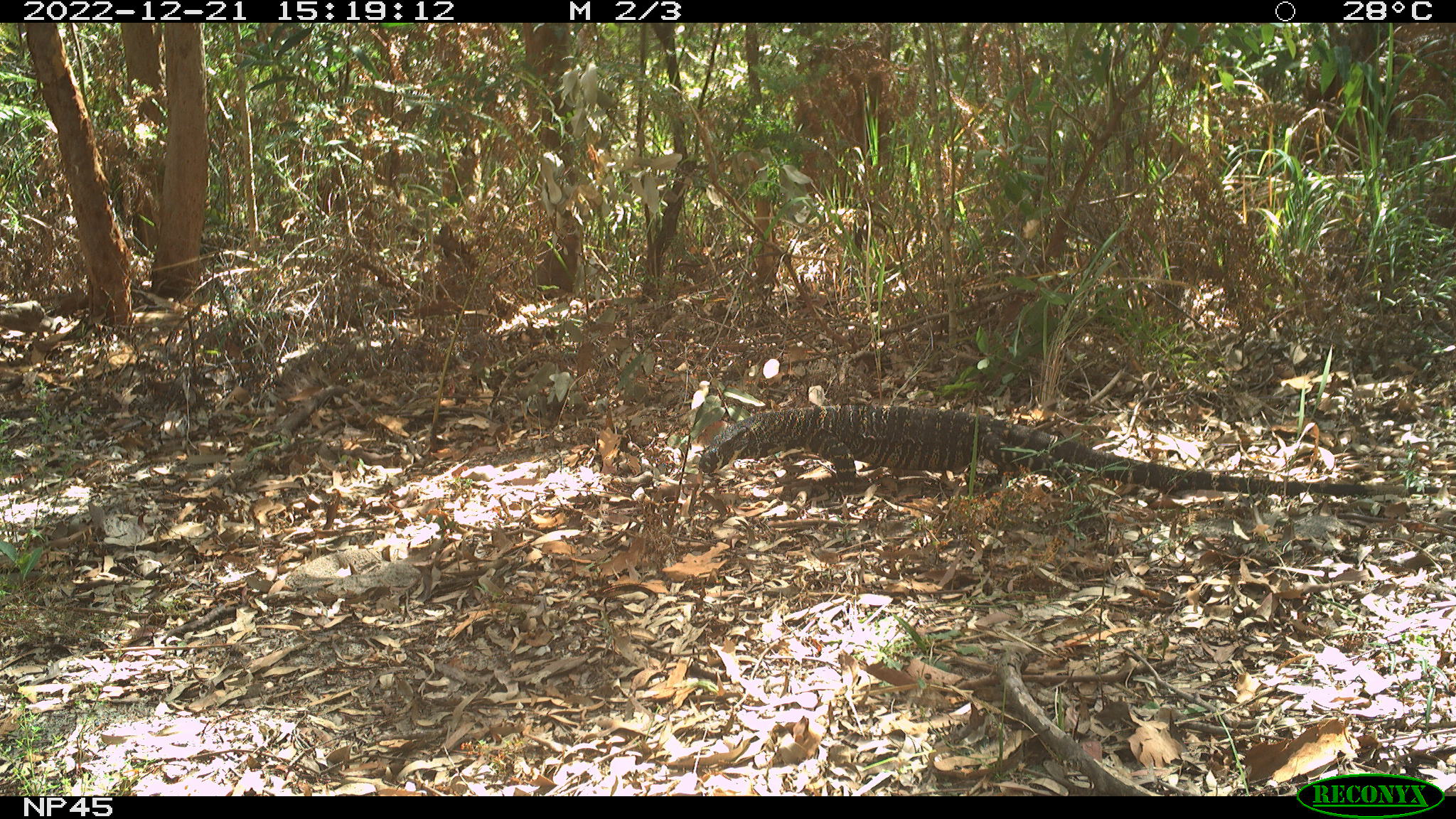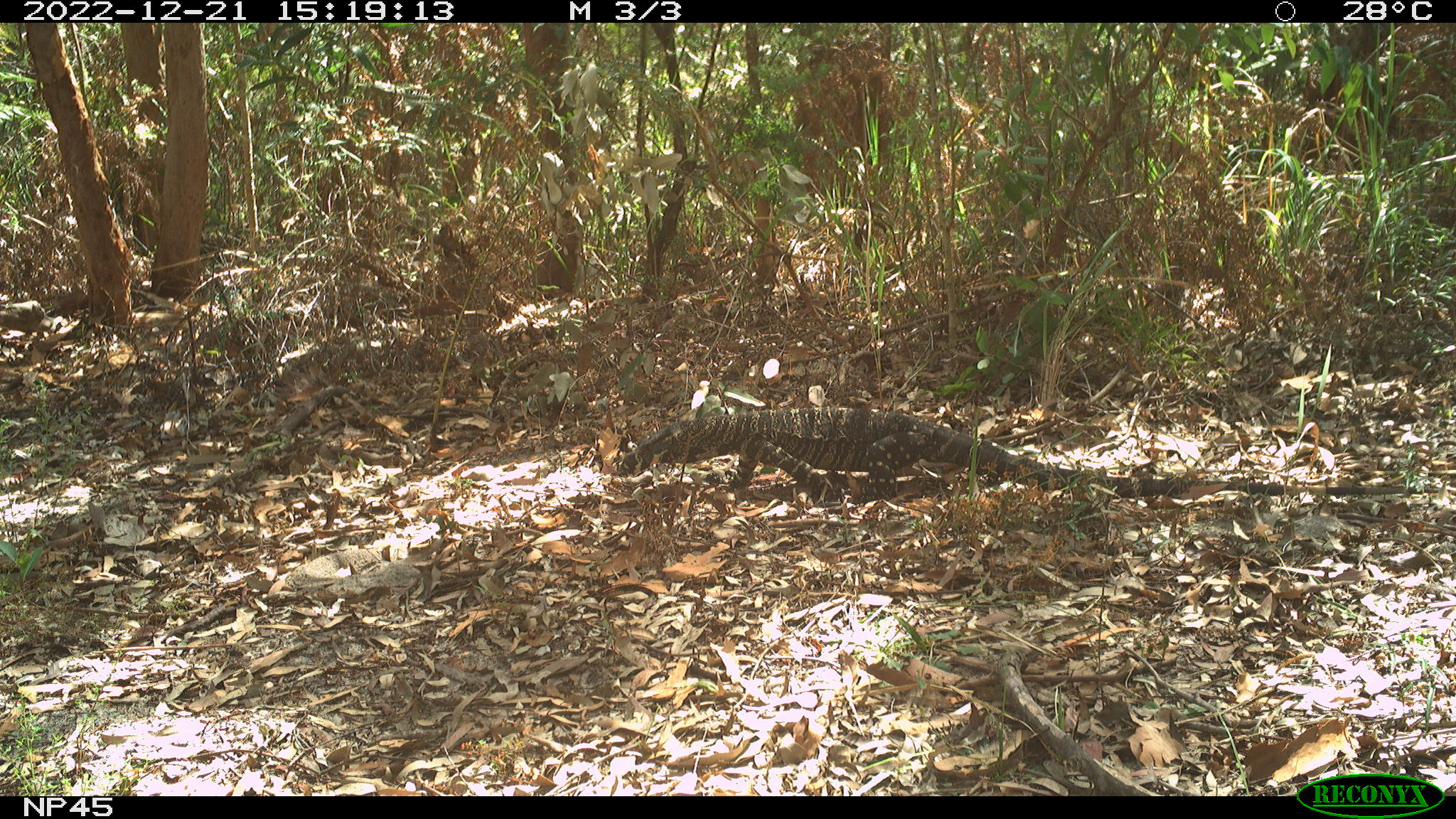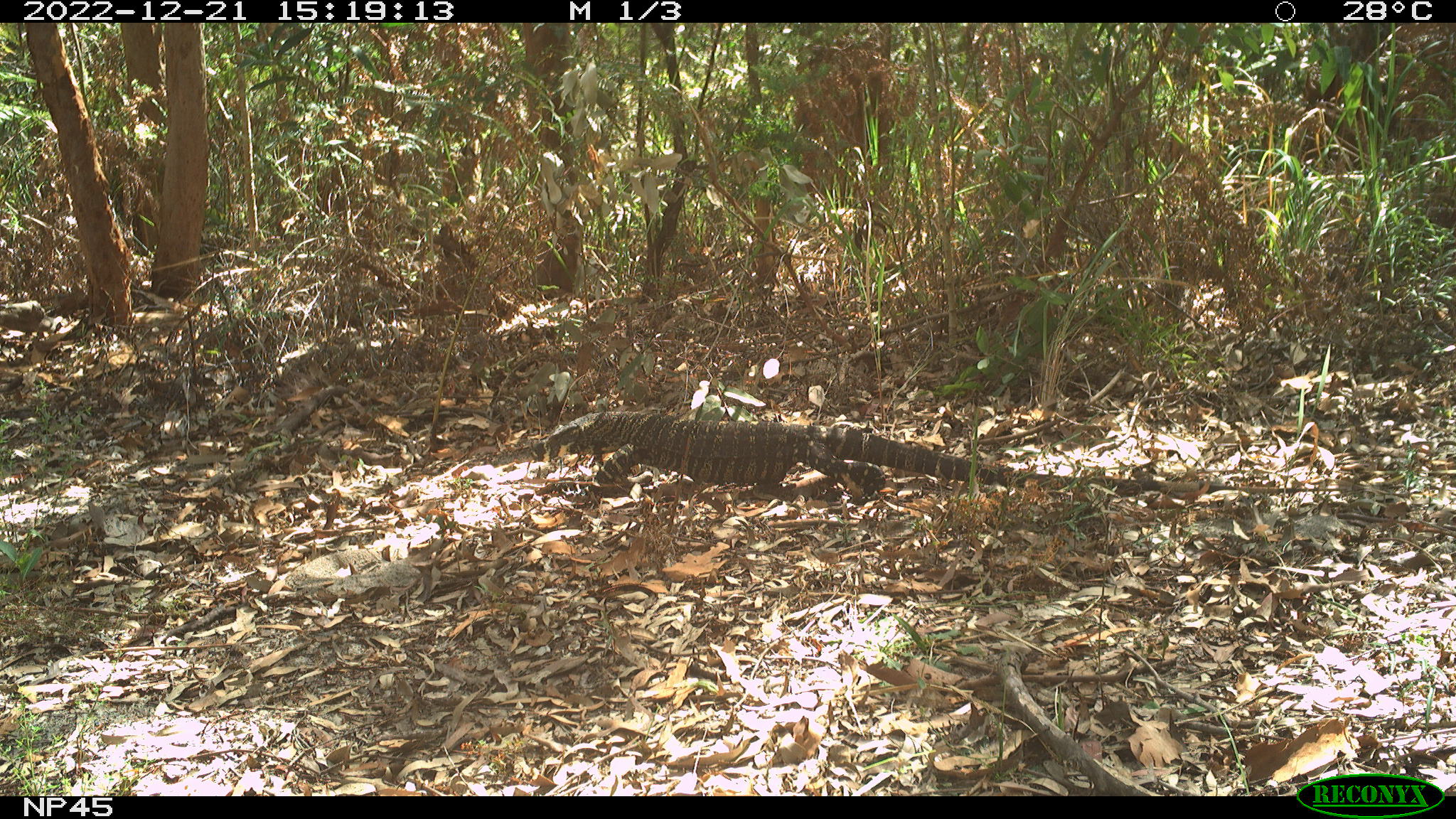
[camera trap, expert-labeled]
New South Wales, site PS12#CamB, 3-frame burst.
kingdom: Animalia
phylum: Chordata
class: Reptilia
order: Squamata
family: Varanidae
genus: Varanus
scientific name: Varanus varius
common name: lace monitor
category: goanna